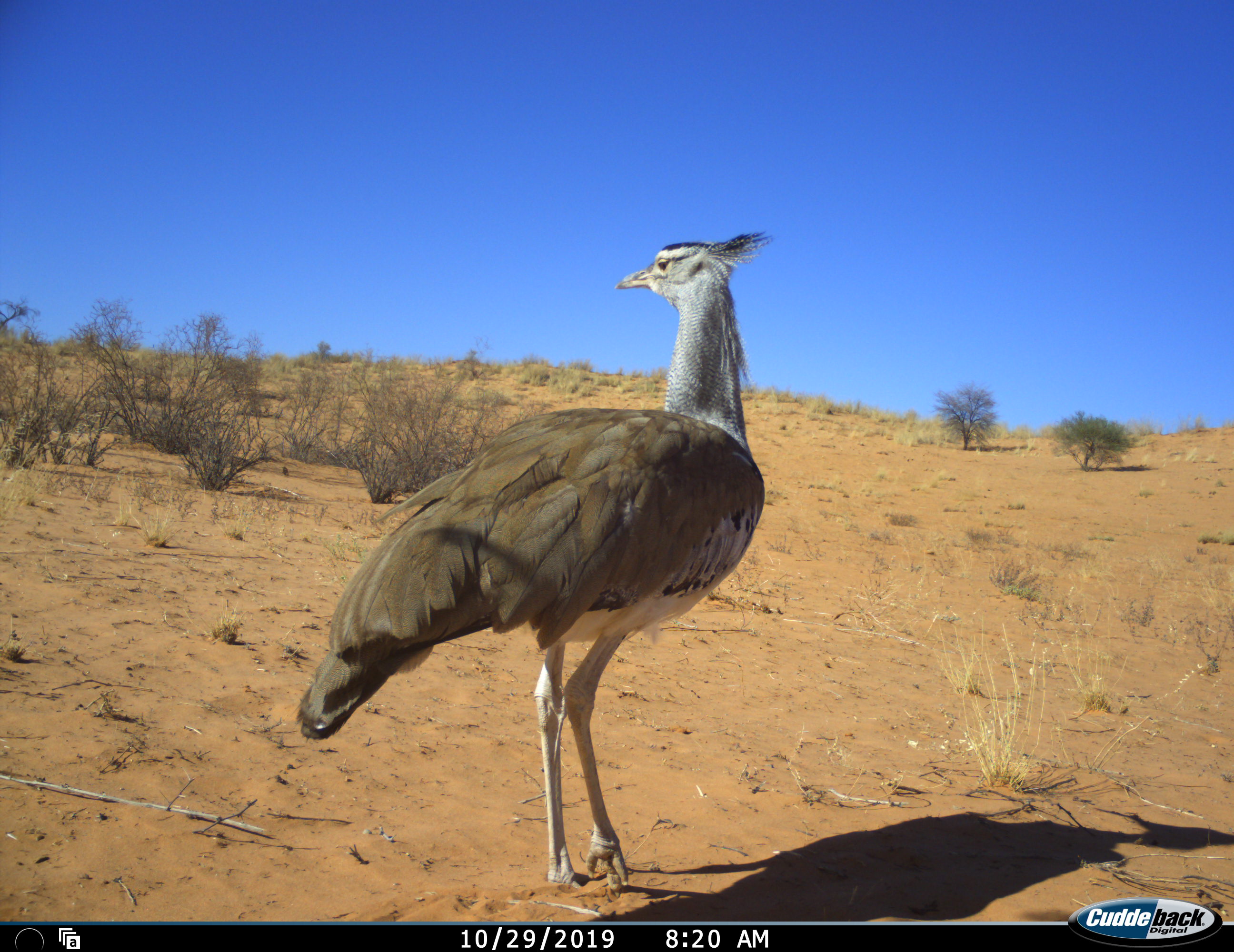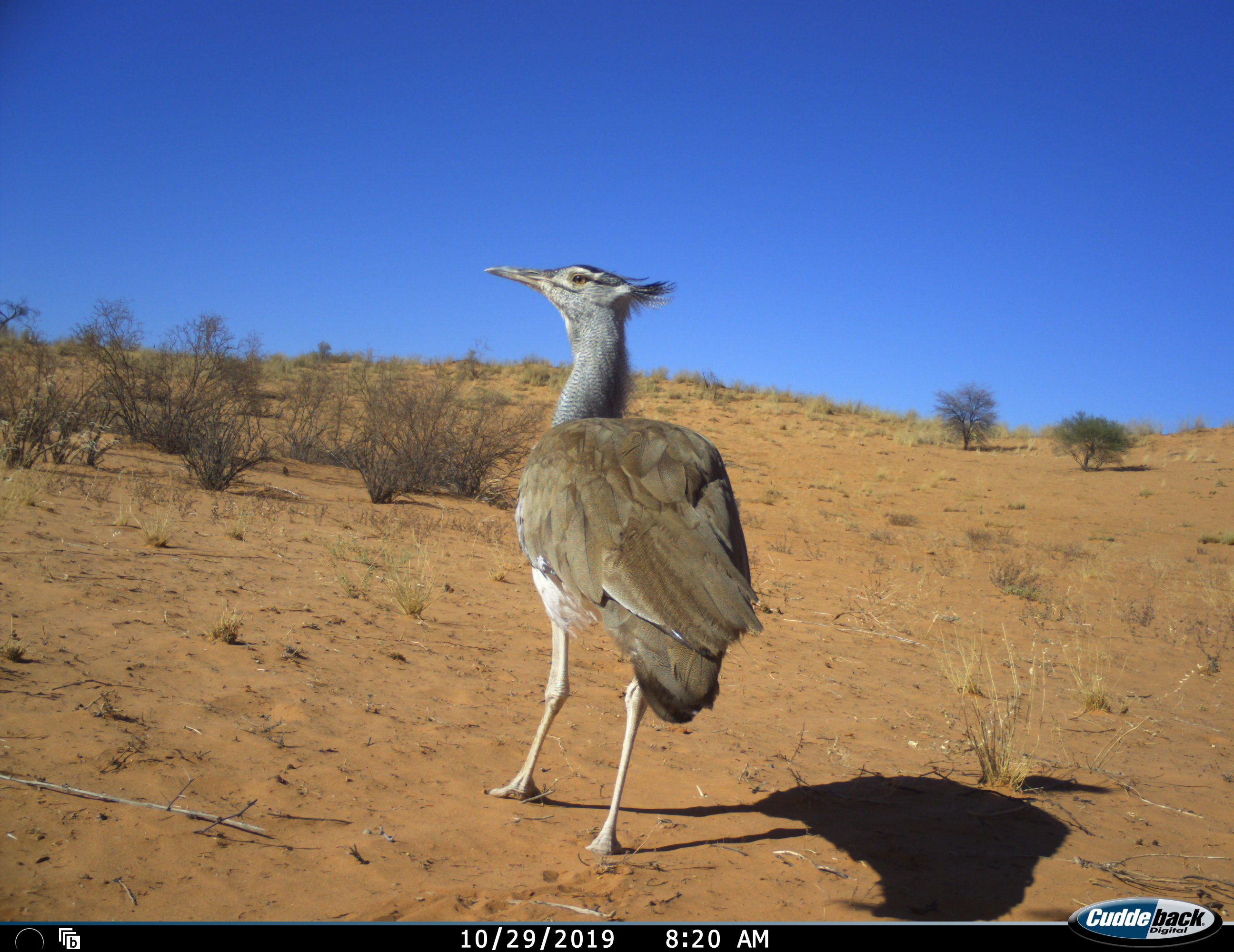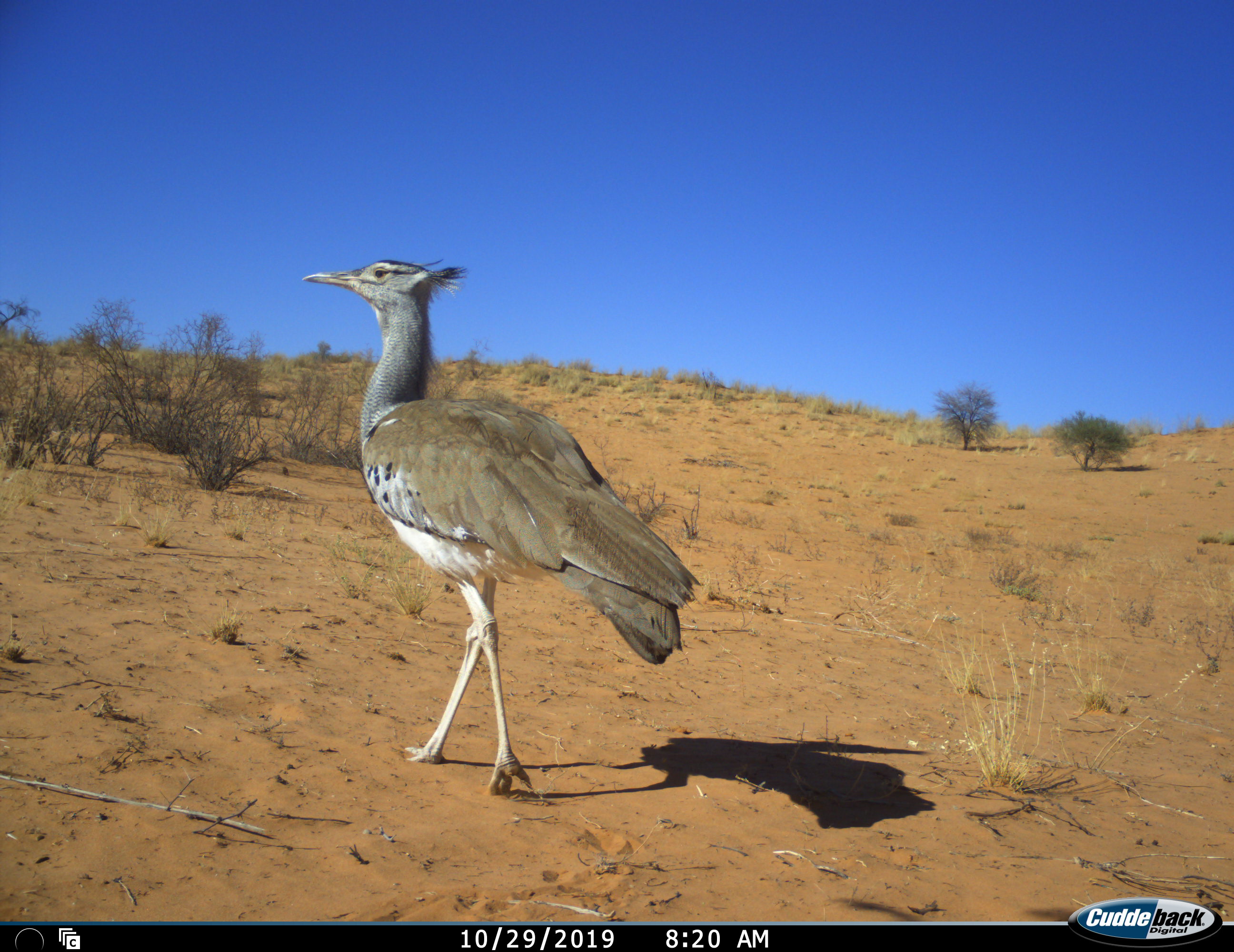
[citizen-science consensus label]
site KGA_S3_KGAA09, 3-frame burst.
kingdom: Animalia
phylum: Chordata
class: Aves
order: Otidiformes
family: Otididae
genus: Ardeotis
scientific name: Ardeotis kori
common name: kori bustard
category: bustardkori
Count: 1.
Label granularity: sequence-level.